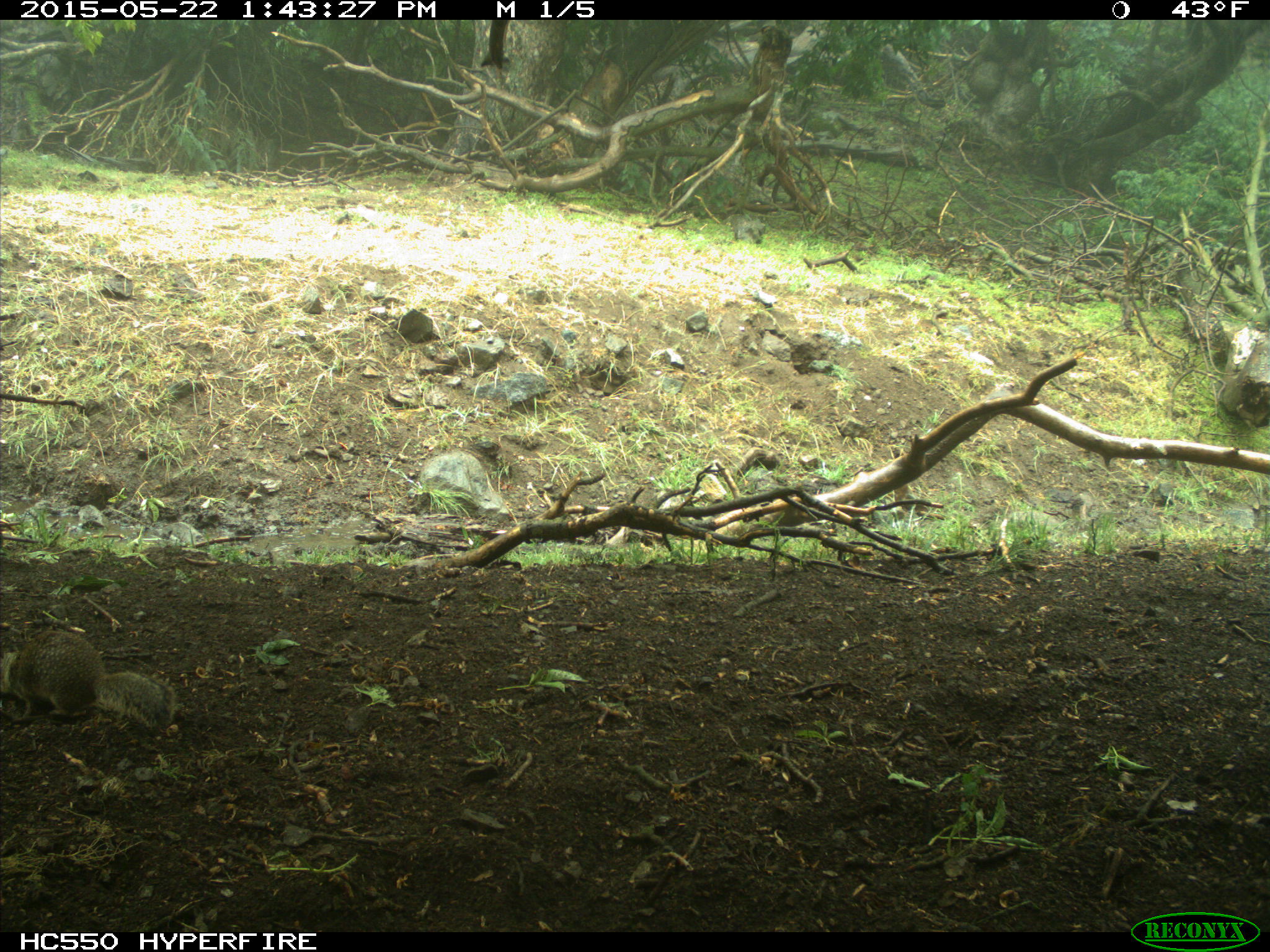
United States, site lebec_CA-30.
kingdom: Animalia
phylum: Chordata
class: Mammalia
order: Rodentia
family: Sciuridae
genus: Otospermophilus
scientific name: Otospermophilus beecheyi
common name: california ground squirrel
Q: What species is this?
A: Otospermophilus beecheyi (california ground squirrel).